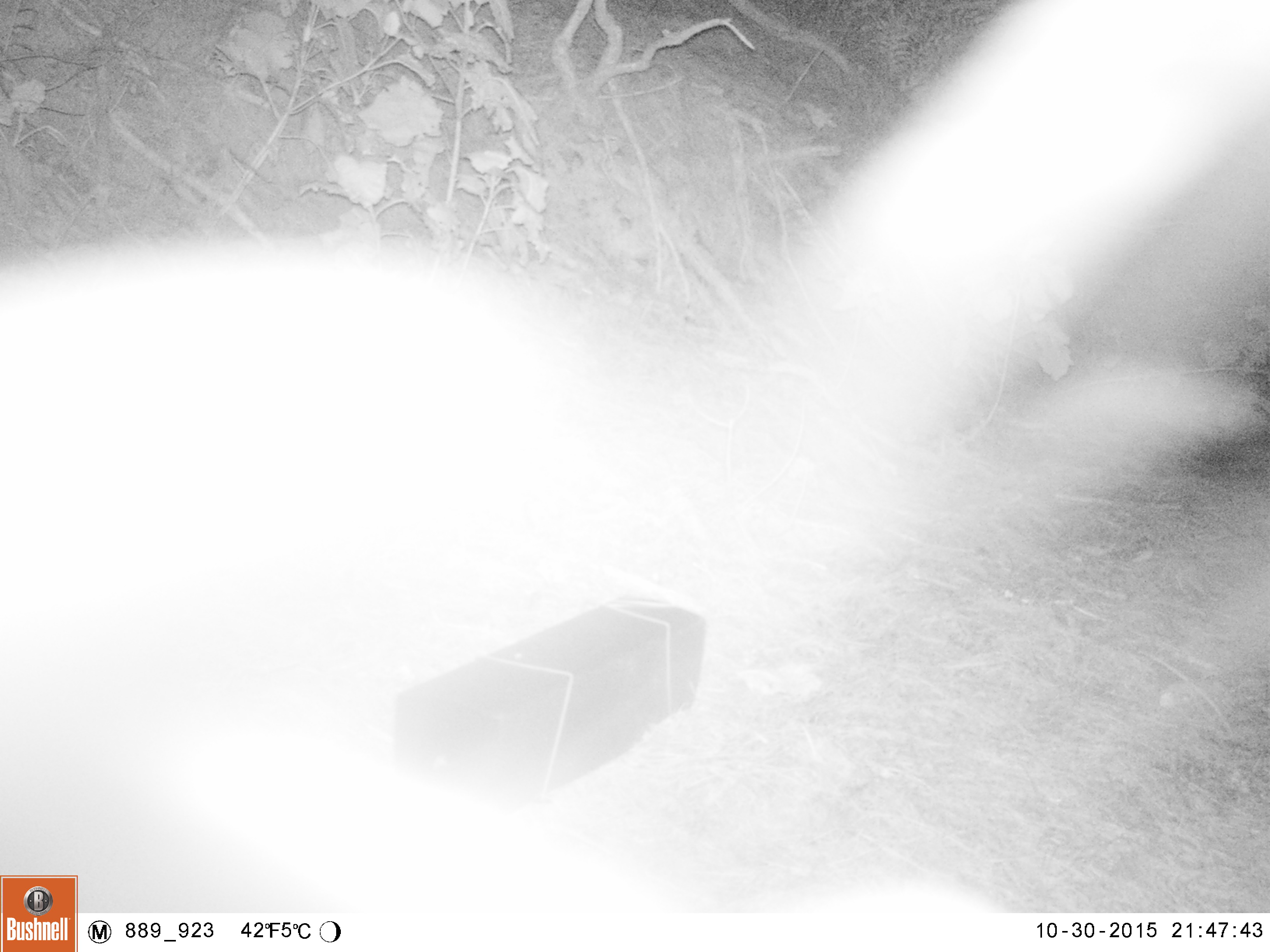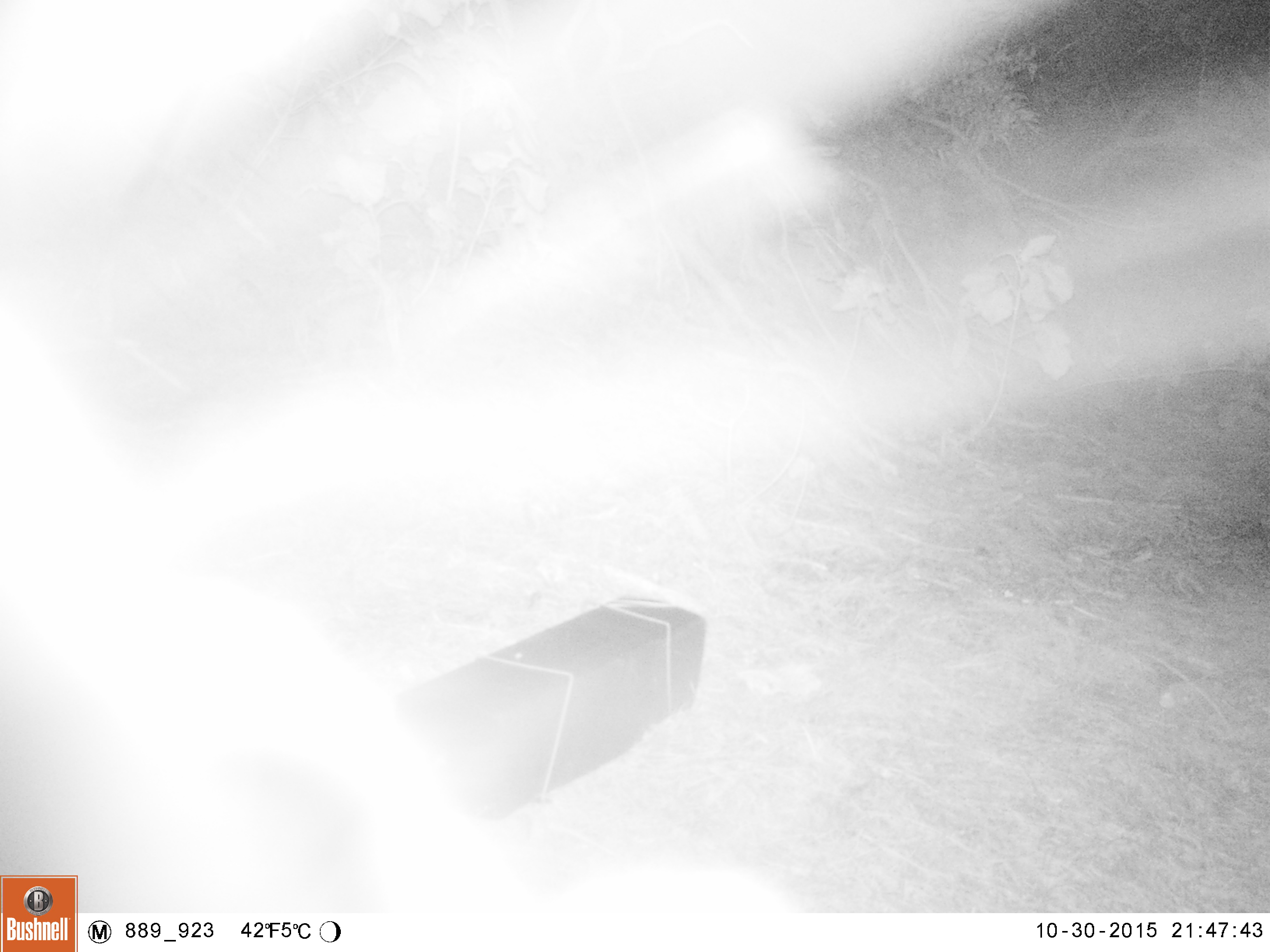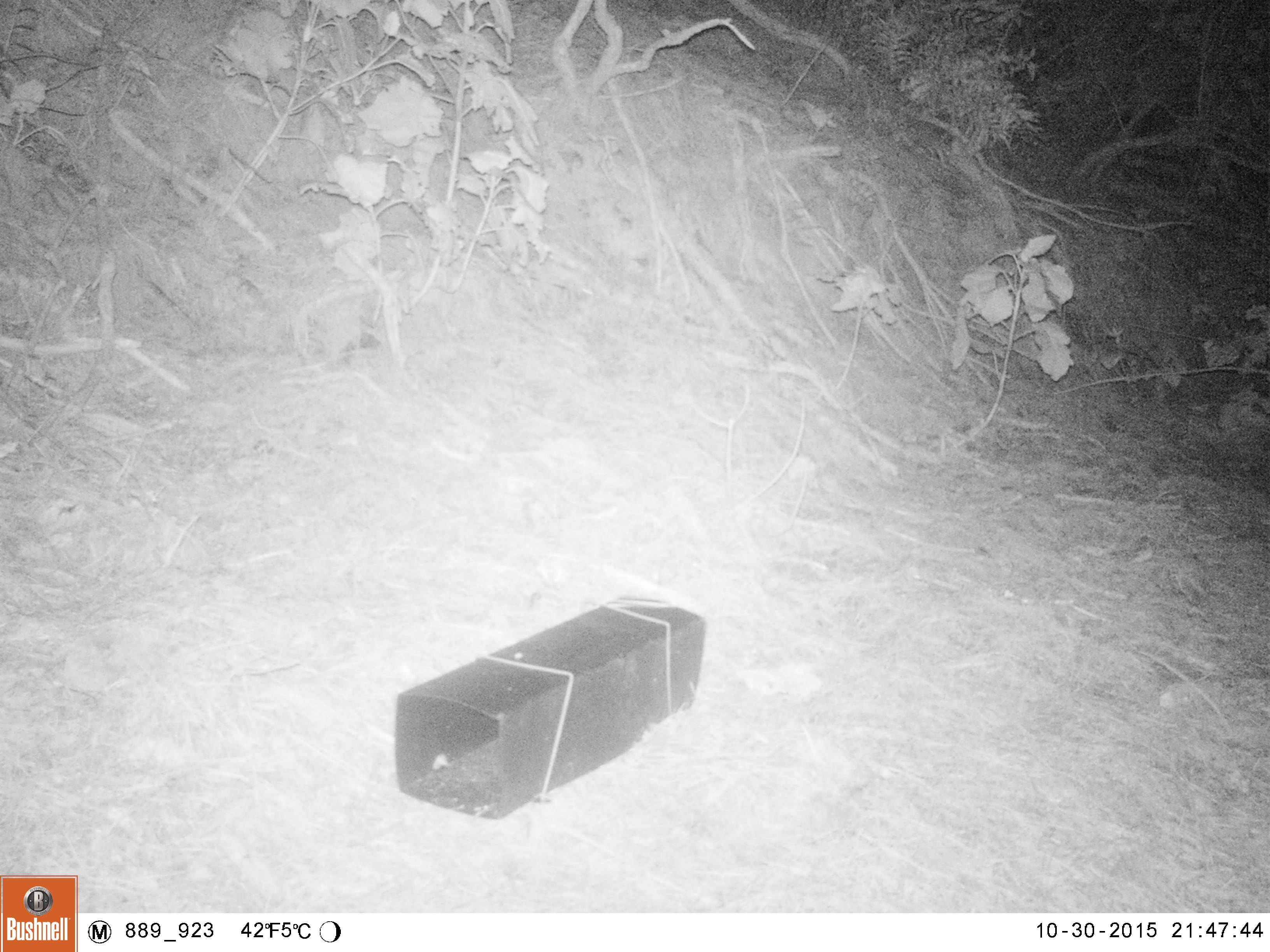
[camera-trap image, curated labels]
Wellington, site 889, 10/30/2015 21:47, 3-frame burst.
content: unidentified animal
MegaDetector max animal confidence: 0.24